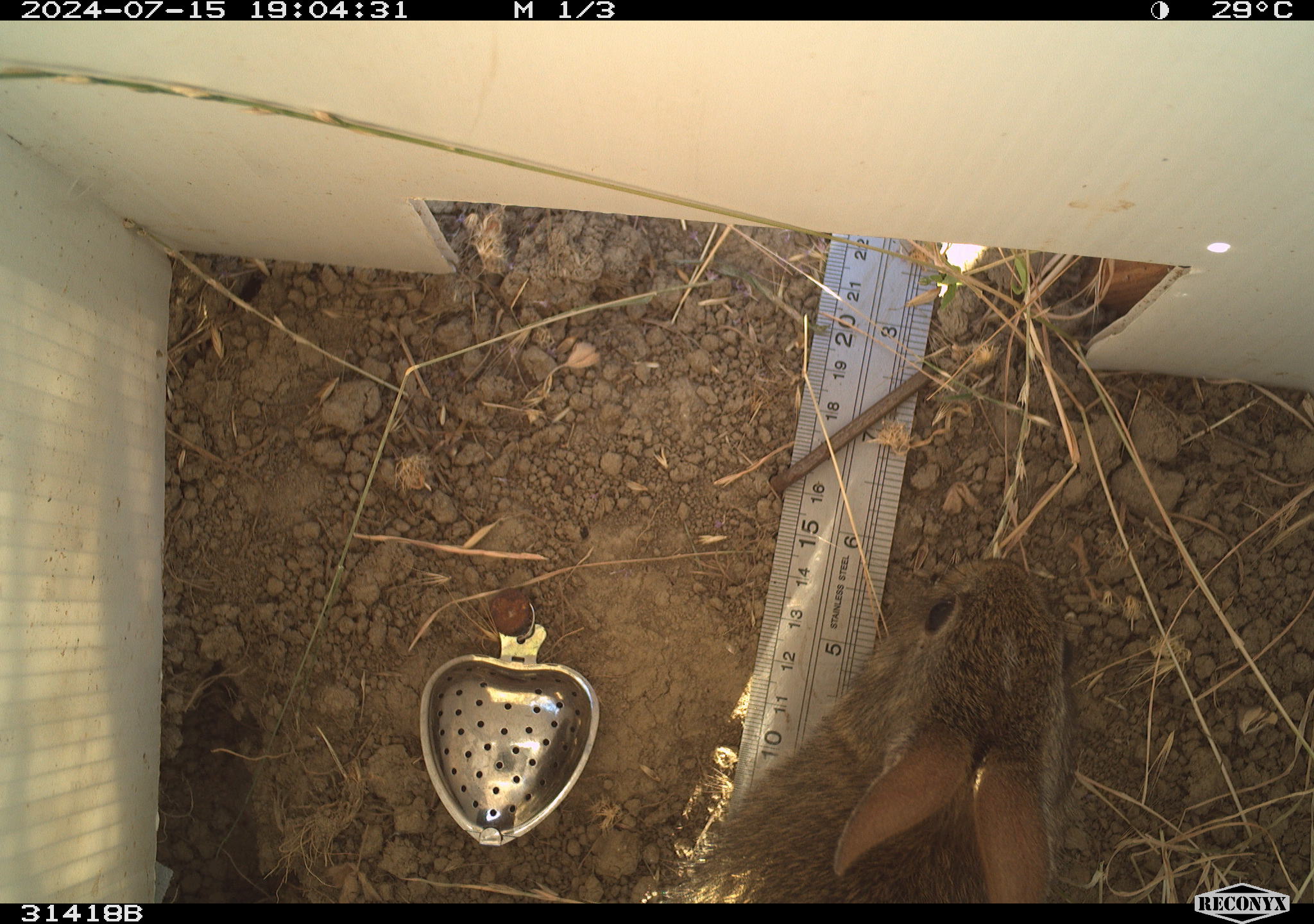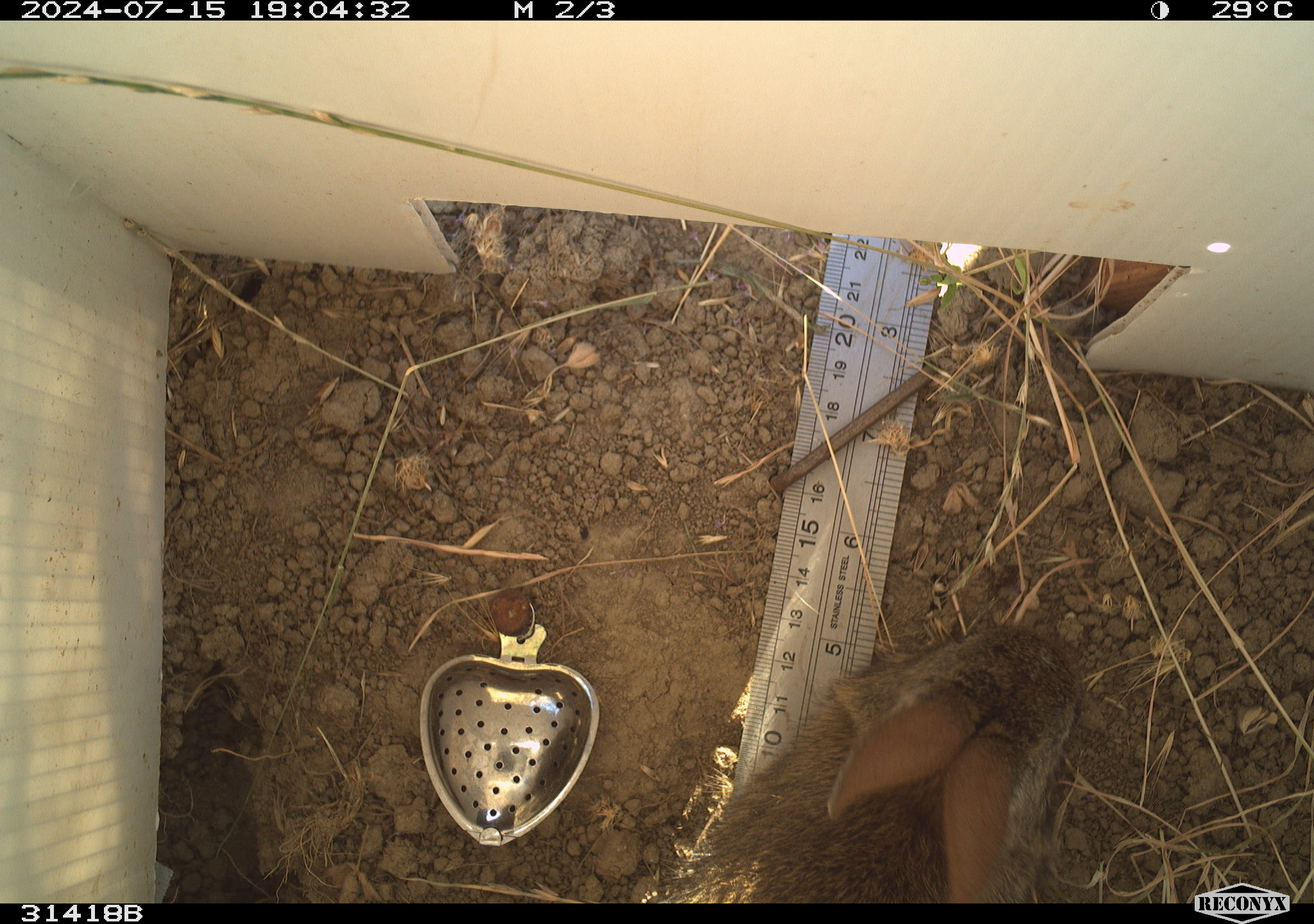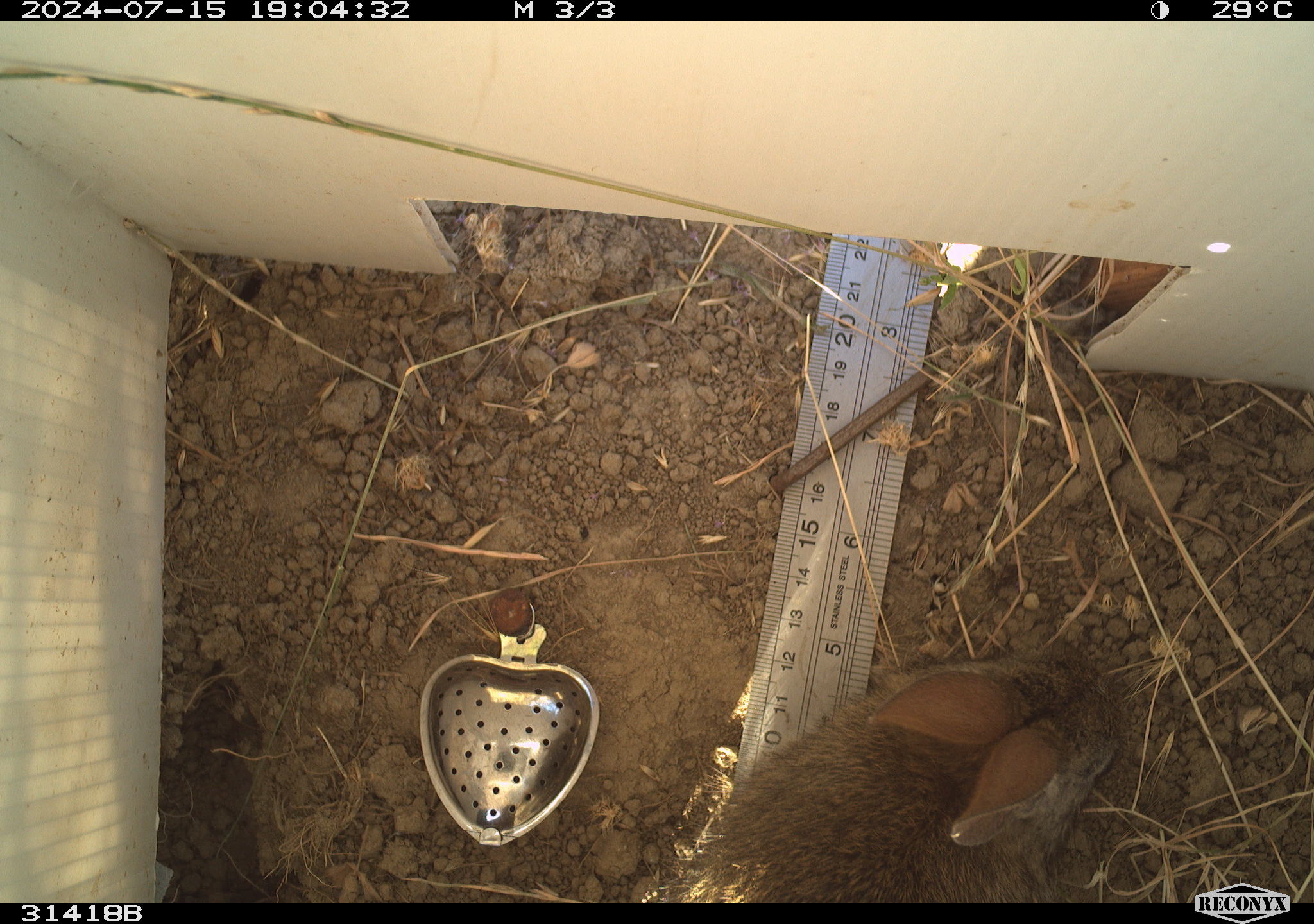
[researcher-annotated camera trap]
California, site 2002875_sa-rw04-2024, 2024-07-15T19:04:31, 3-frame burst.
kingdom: Animalia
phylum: Chordata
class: Mammalia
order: Lagomorpha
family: Leporidae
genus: Sylvilagus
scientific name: Sylvilagus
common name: cottontail rabbits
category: sylvilagus species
Sylvilagus species (cottontail rabbits) (Sylvilagus).